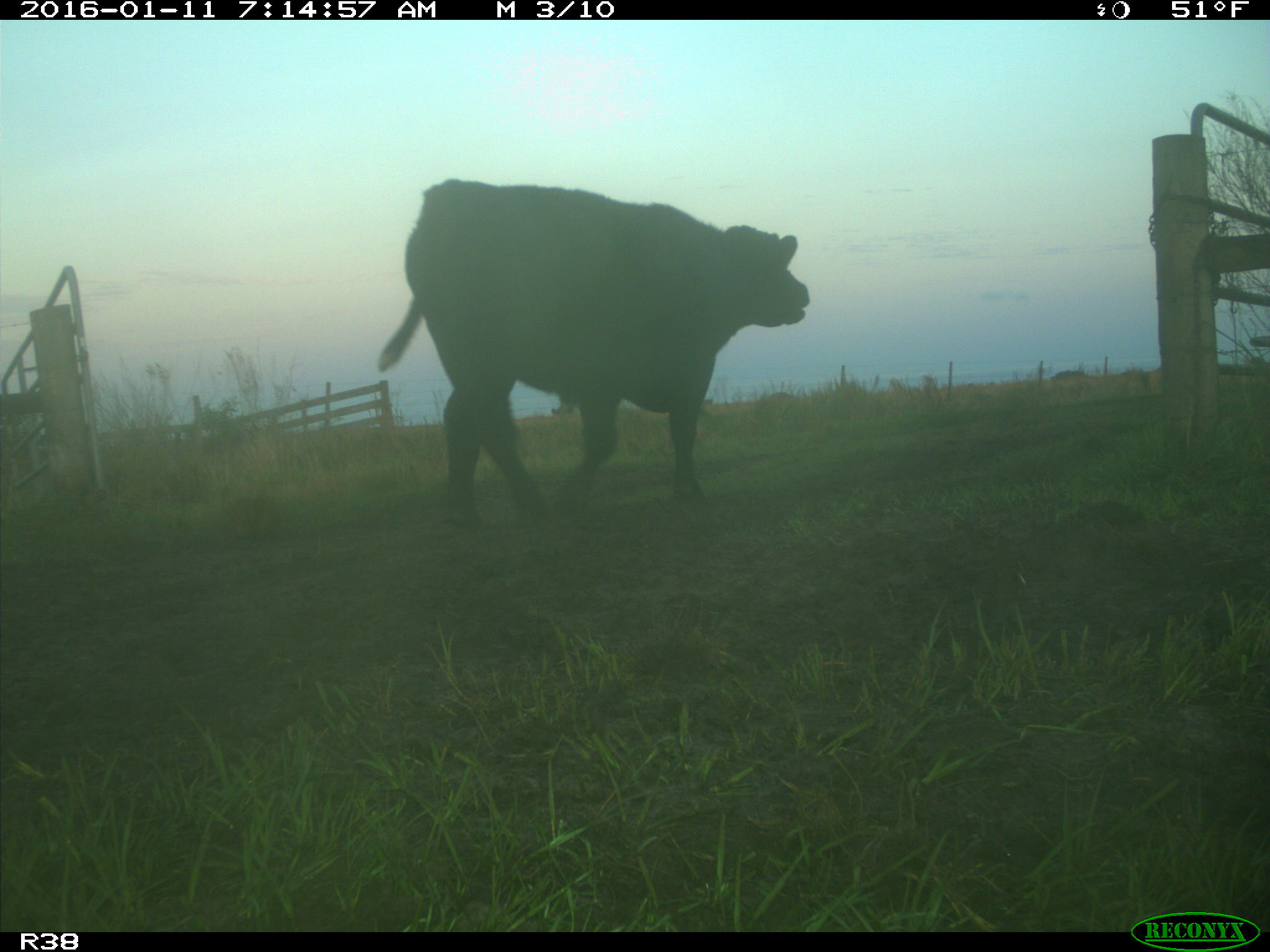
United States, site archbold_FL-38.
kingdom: Animalia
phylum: Chordata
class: Mammalia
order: Artiodactyla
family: Bovidae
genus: Bos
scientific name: Bos taurus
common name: domestic cow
Bos taurus (domestic cow).